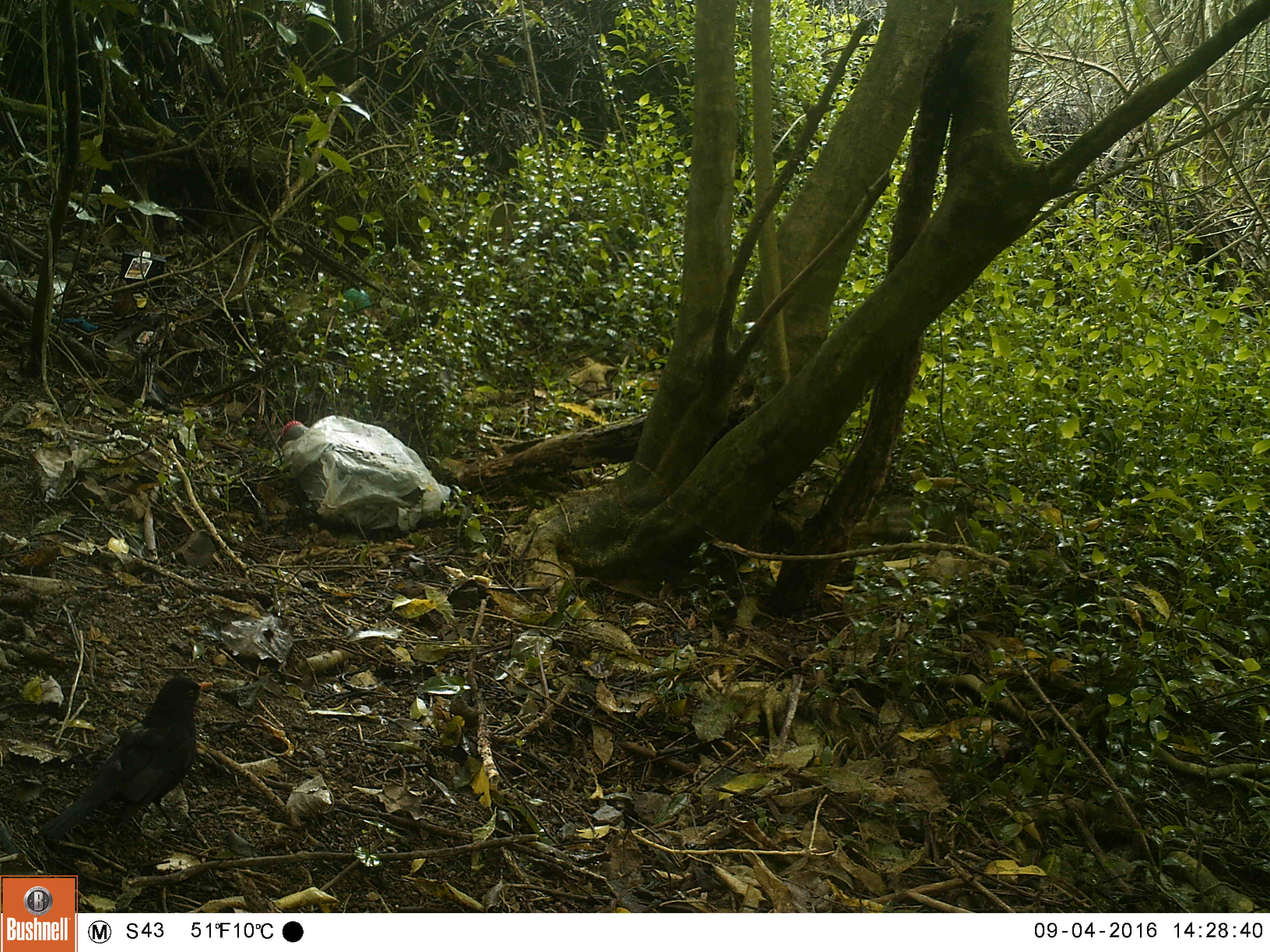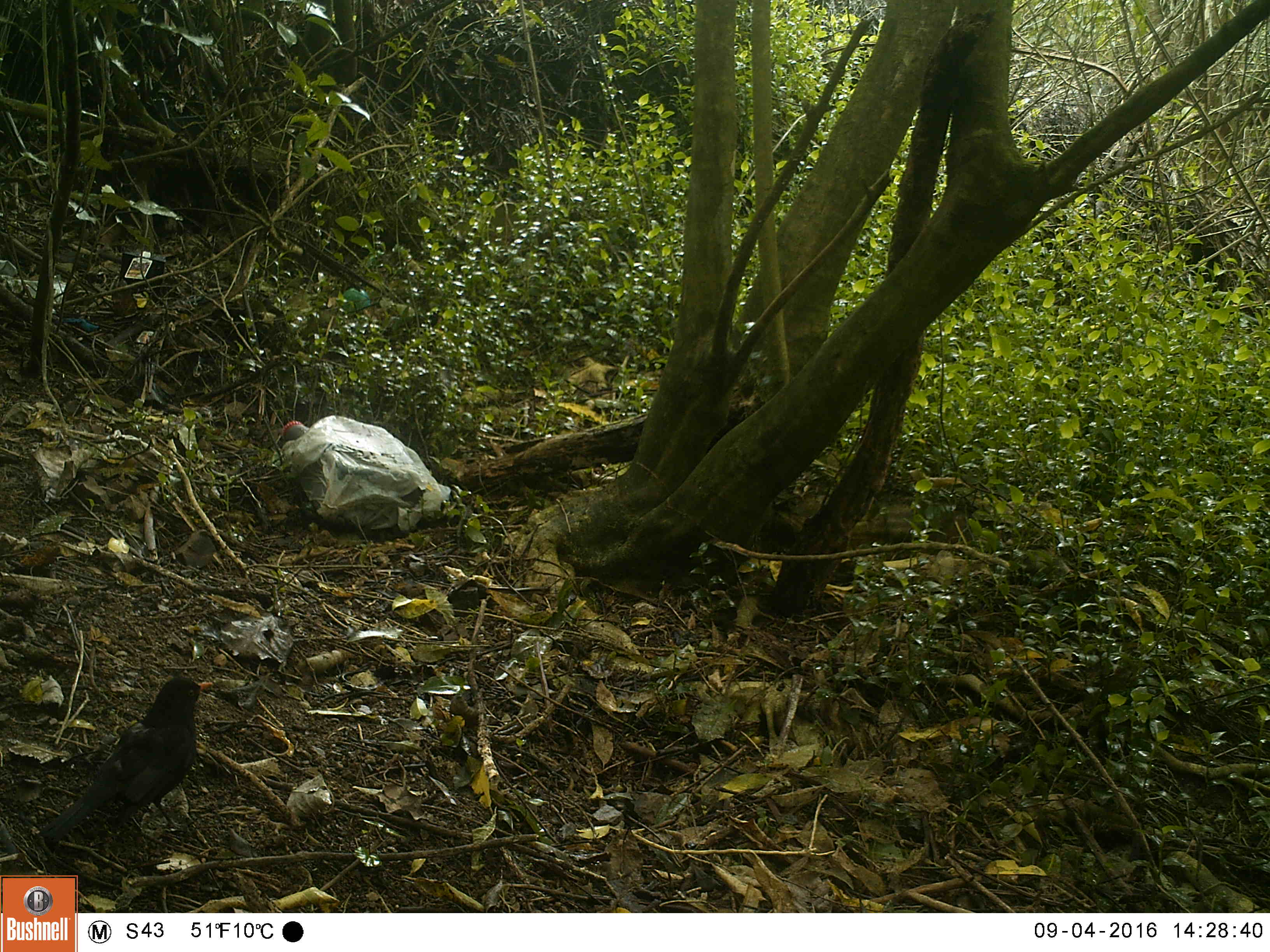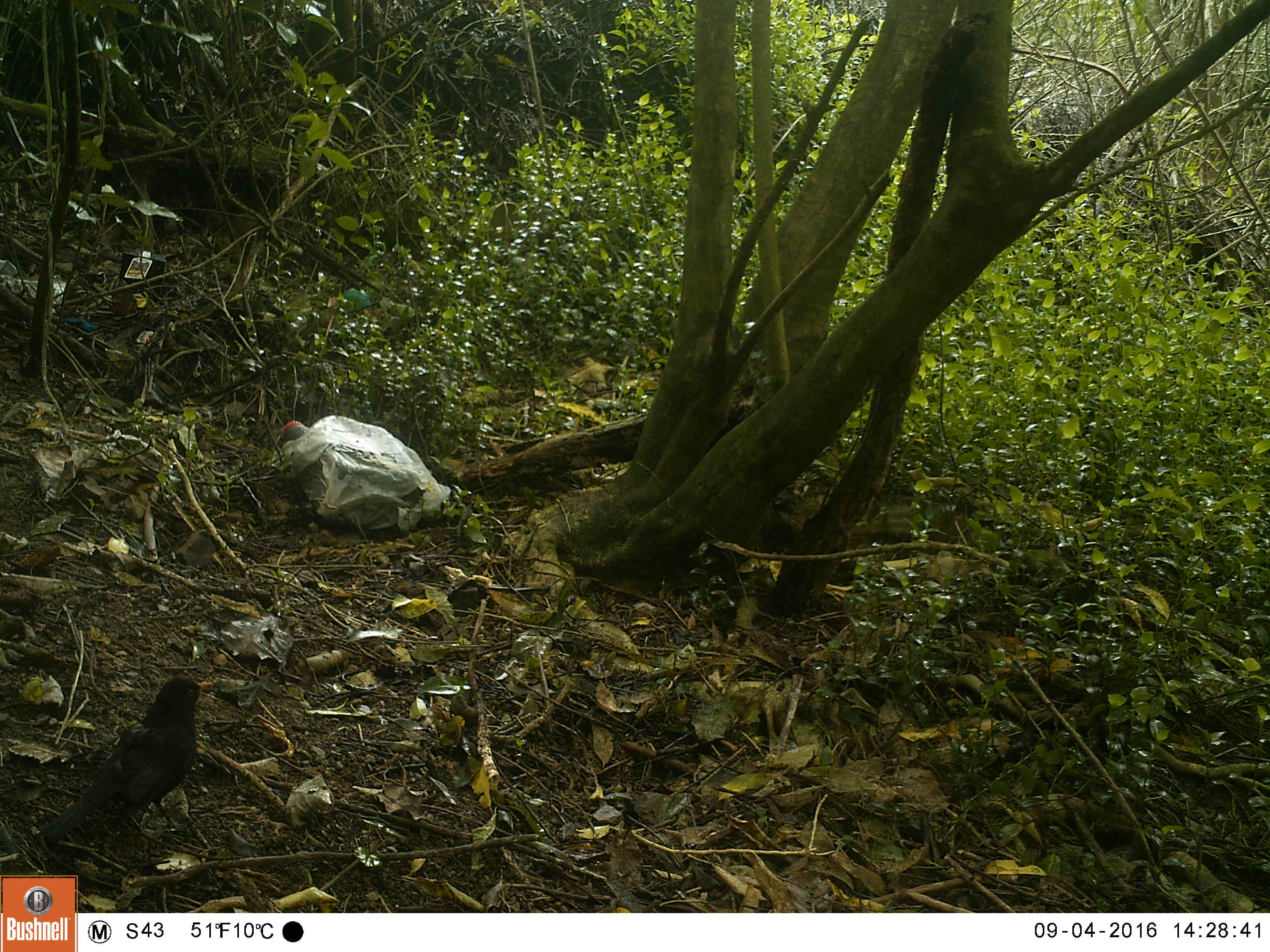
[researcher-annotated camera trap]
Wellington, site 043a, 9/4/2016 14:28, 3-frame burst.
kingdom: Animalia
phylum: Chordata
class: Aves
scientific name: Aves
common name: bird